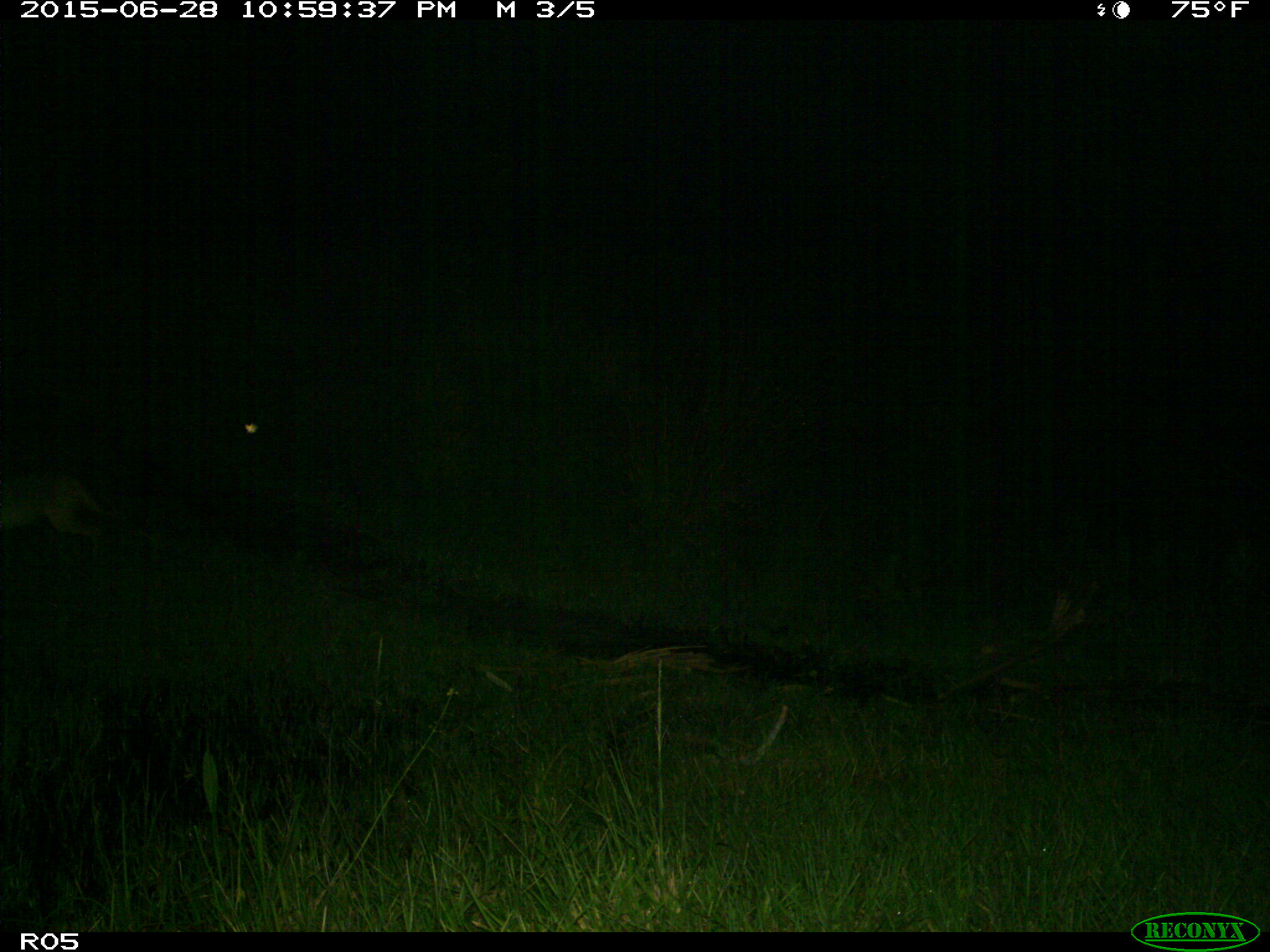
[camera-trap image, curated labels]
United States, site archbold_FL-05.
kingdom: Animalia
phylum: Chordata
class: Mammalia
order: Carnivora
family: Canidae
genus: Canis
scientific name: Canis latrans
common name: coyote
Canis latrans (coyote).